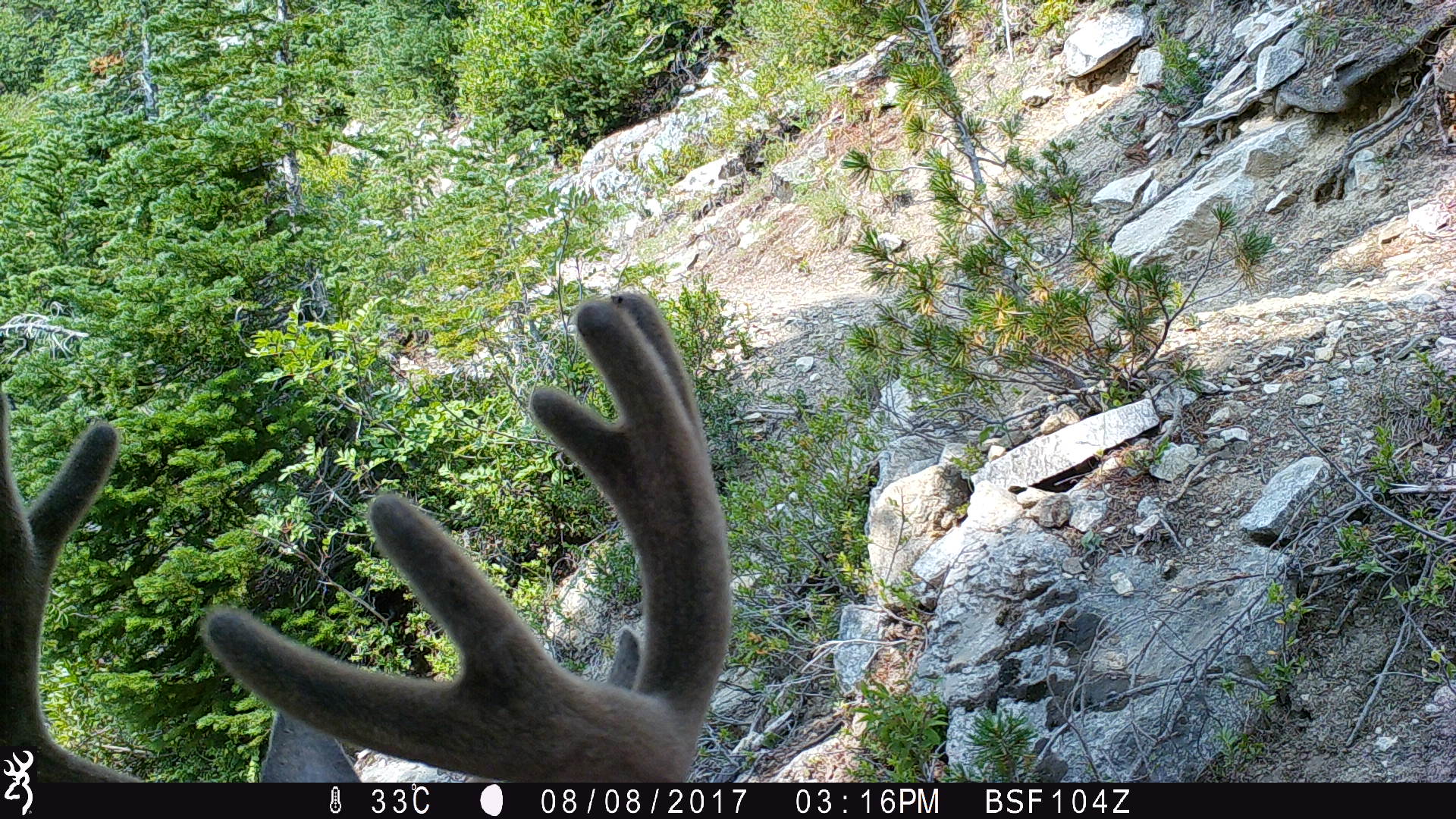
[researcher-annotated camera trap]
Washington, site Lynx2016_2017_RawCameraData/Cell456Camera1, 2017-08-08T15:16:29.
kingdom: Animalia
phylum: Chordata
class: Mammalia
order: Artiodactyla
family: Cervidae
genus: Odocoileus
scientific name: Odocoileus hemionus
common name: mule deer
Odocoileus hemionus (mule deer). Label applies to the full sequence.